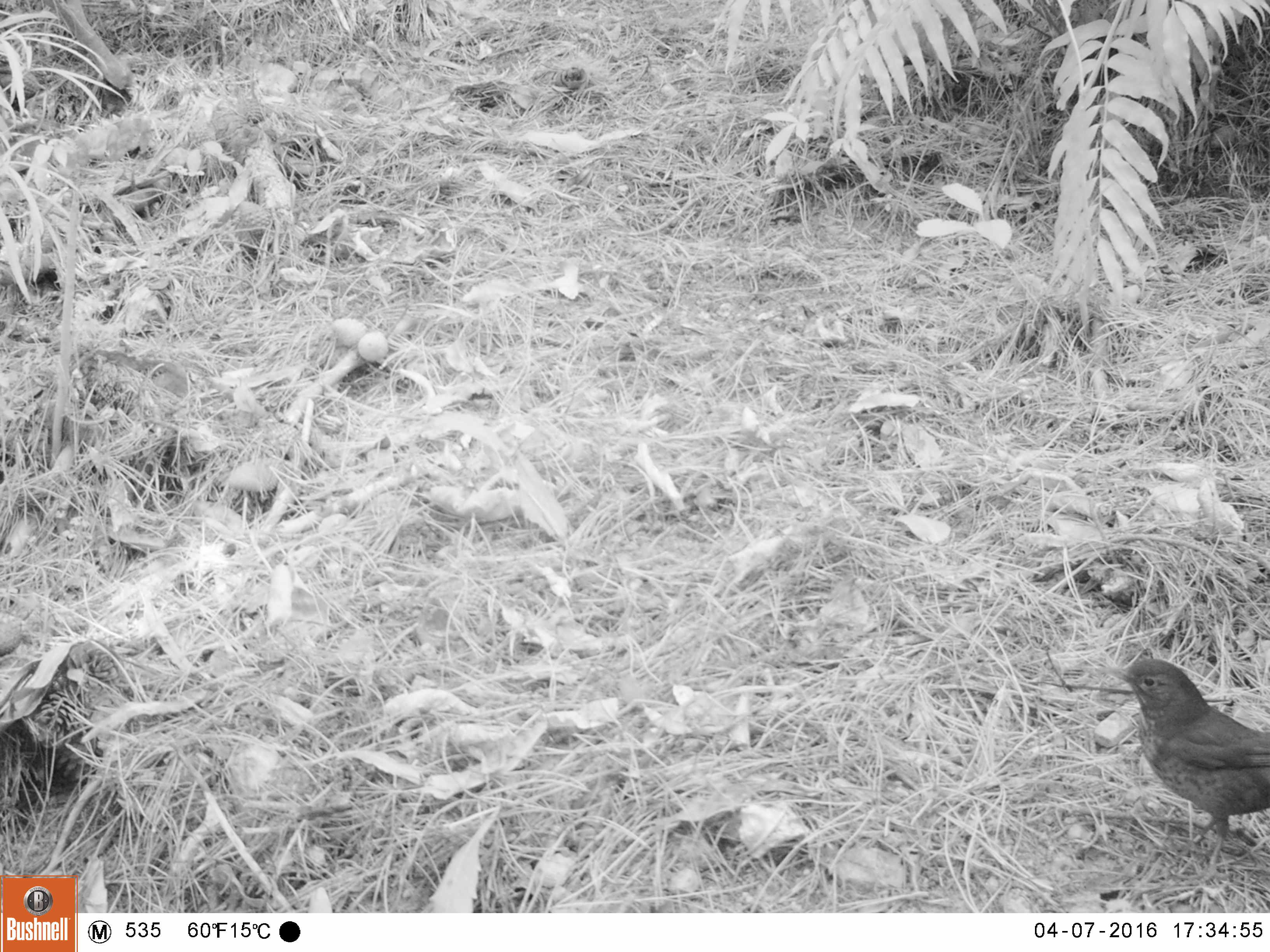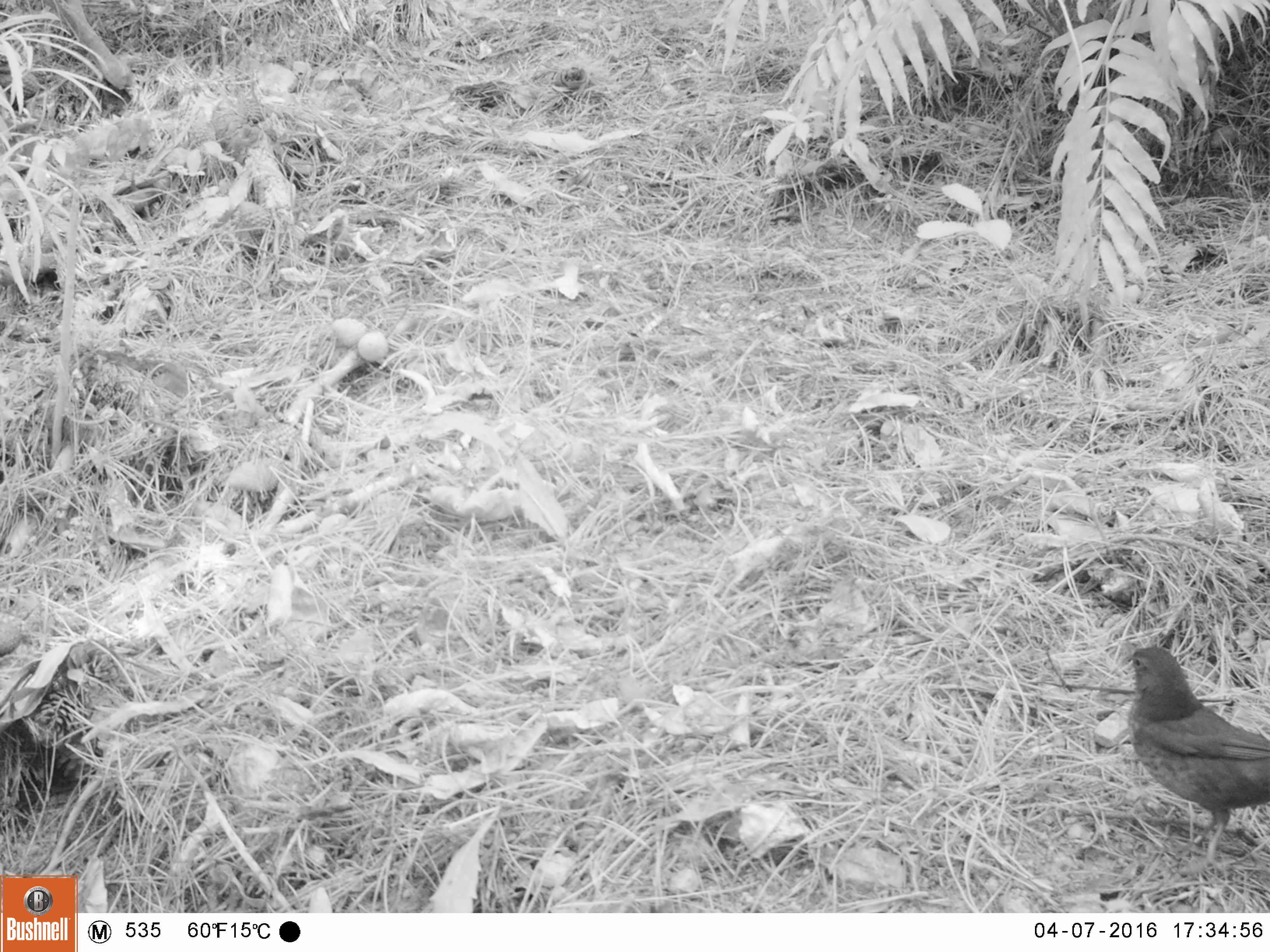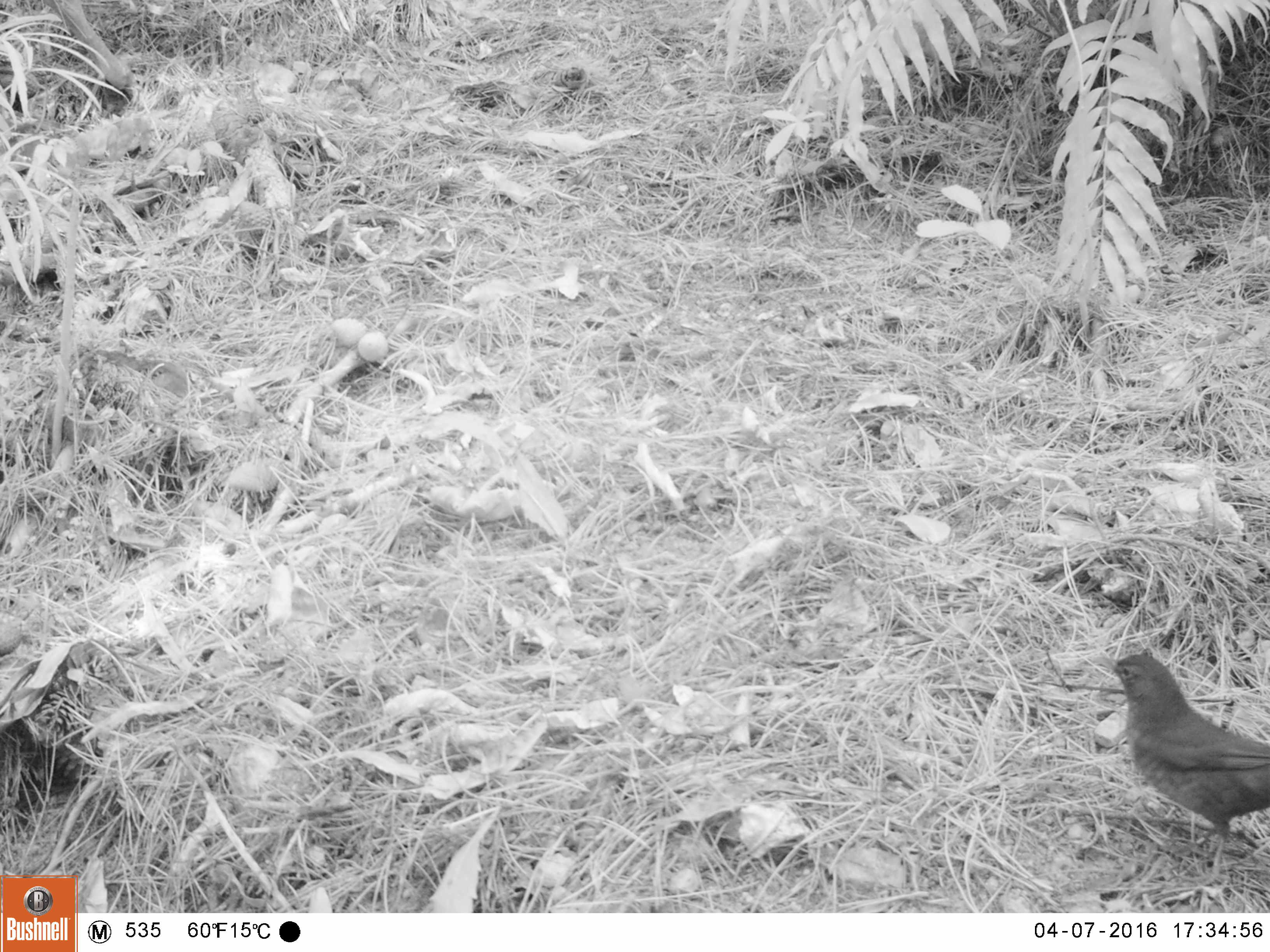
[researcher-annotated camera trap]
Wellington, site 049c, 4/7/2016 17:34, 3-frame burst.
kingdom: Animalia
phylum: Chordata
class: Aves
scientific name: Aves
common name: bird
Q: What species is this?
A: Bird (Aves).